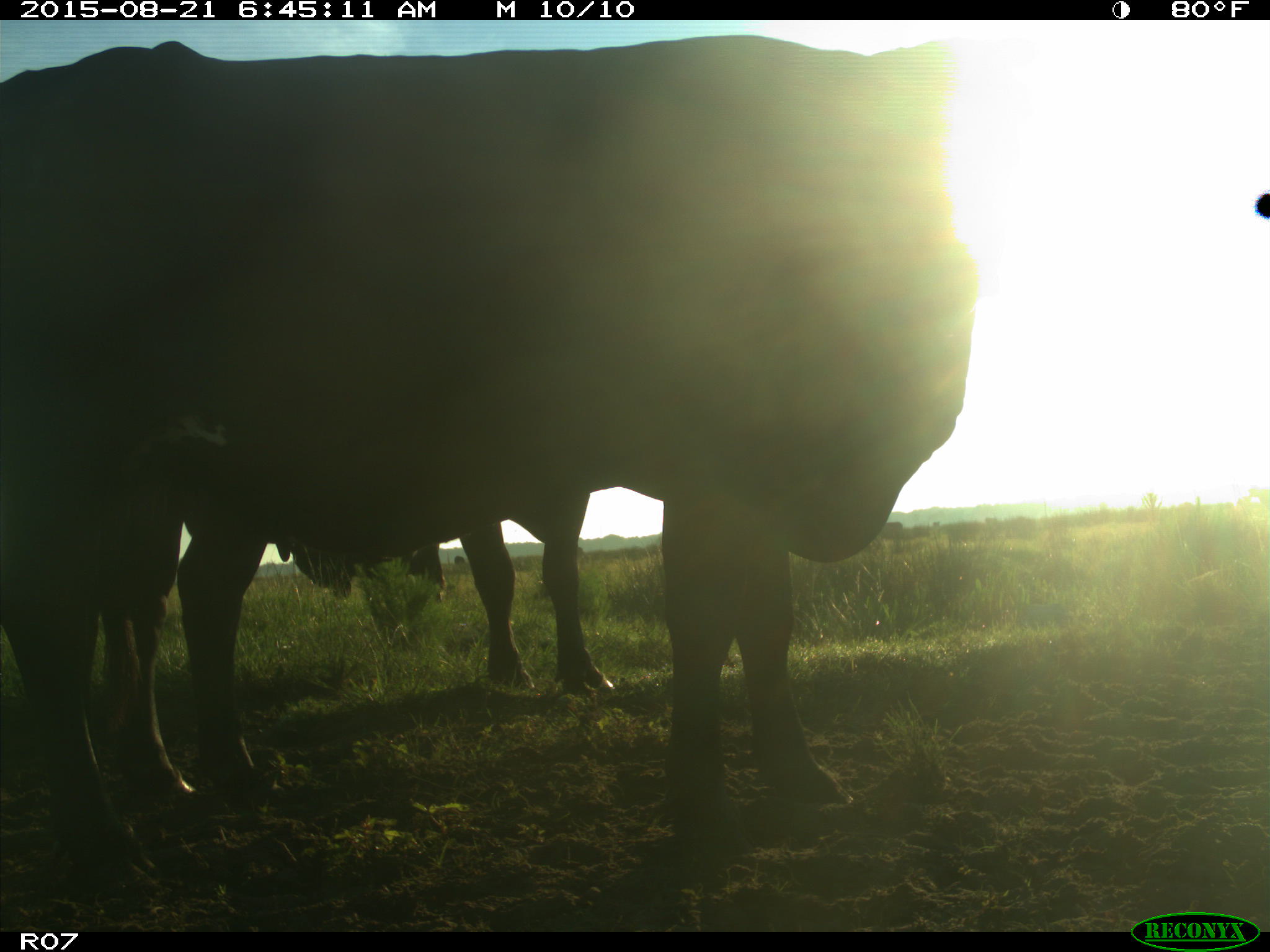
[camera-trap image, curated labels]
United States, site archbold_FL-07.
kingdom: Animalia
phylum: Chordata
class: Mammalia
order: Artiodactyla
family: Bovidae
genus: Bos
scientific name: Bos taurus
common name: domestic cow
Bos taurus (domestic cow).